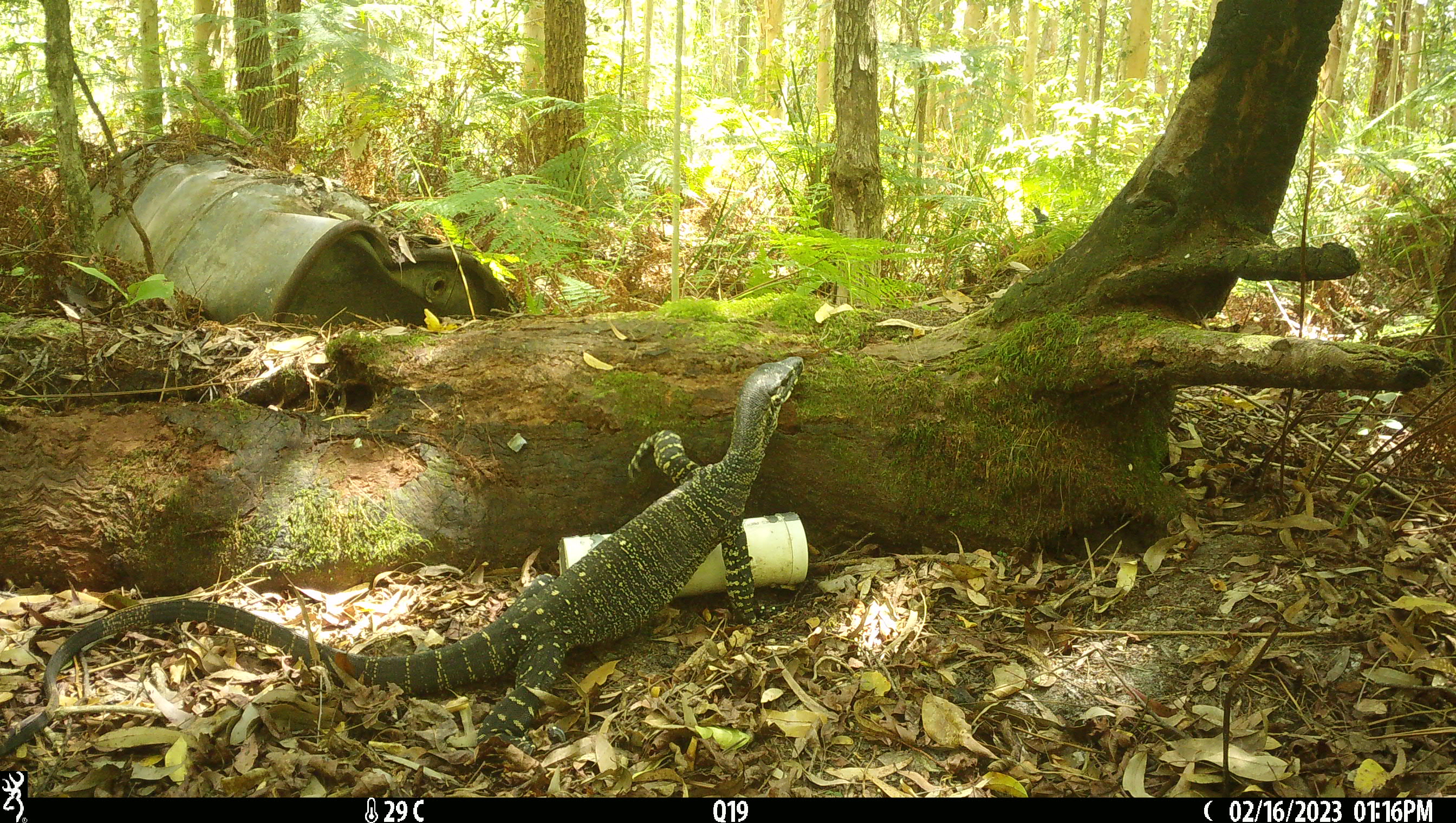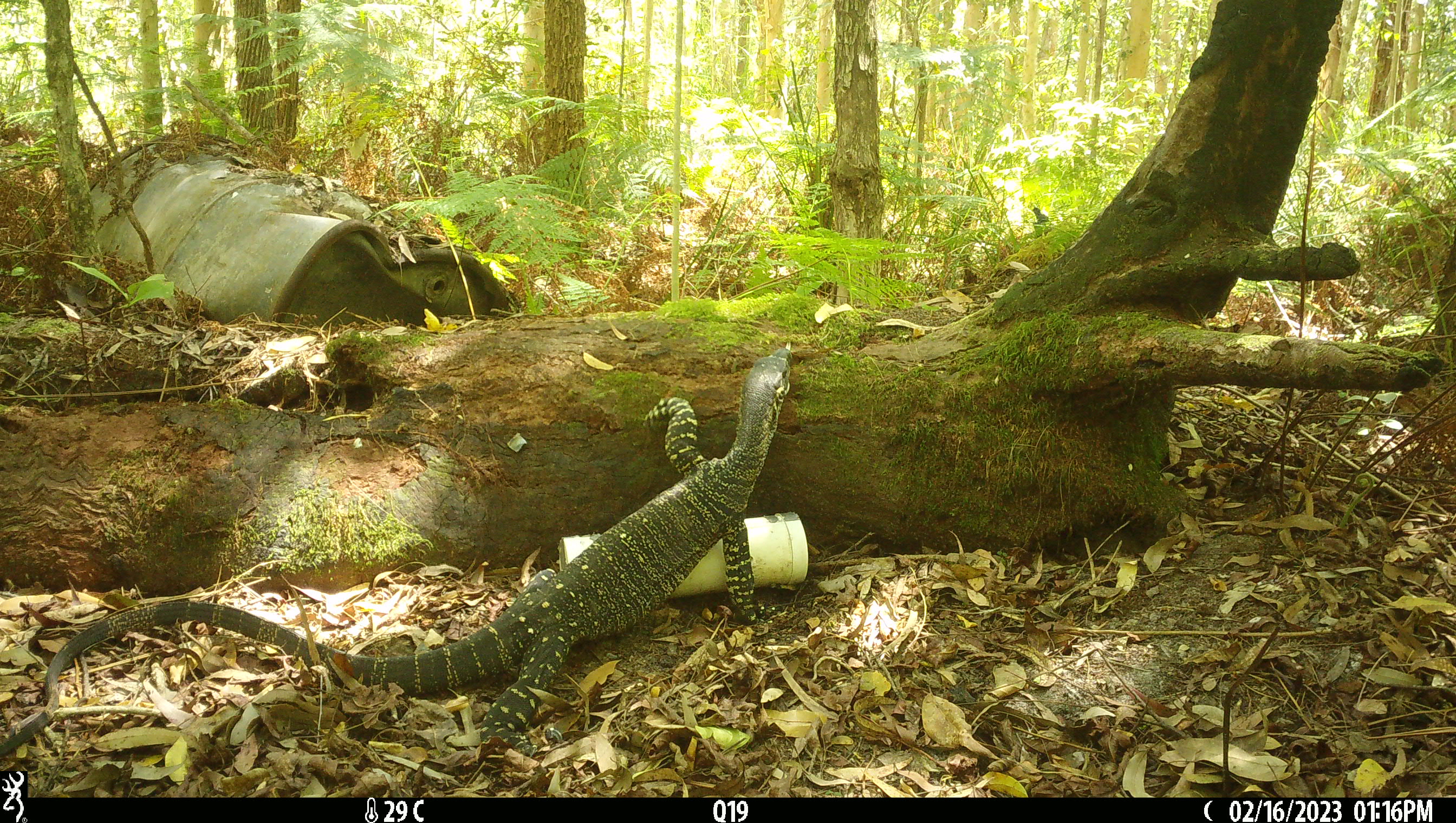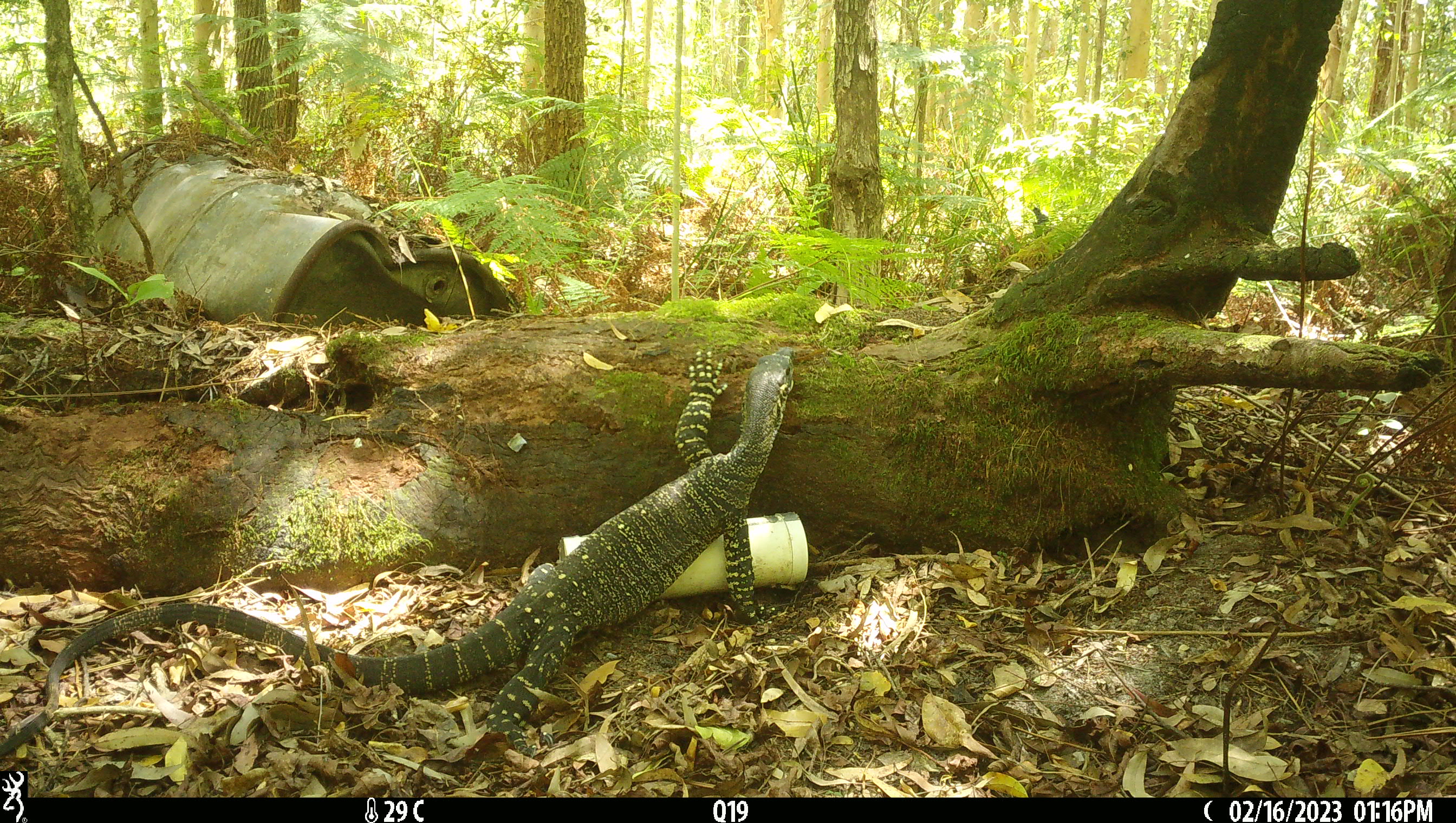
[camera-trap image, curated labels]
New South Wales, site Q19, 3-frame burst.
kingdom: Animalia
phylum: Chordata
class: Reptilia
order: Squamata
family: Varanidae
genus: Varanus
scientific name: Varanus varius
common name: lace monitor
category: goanna